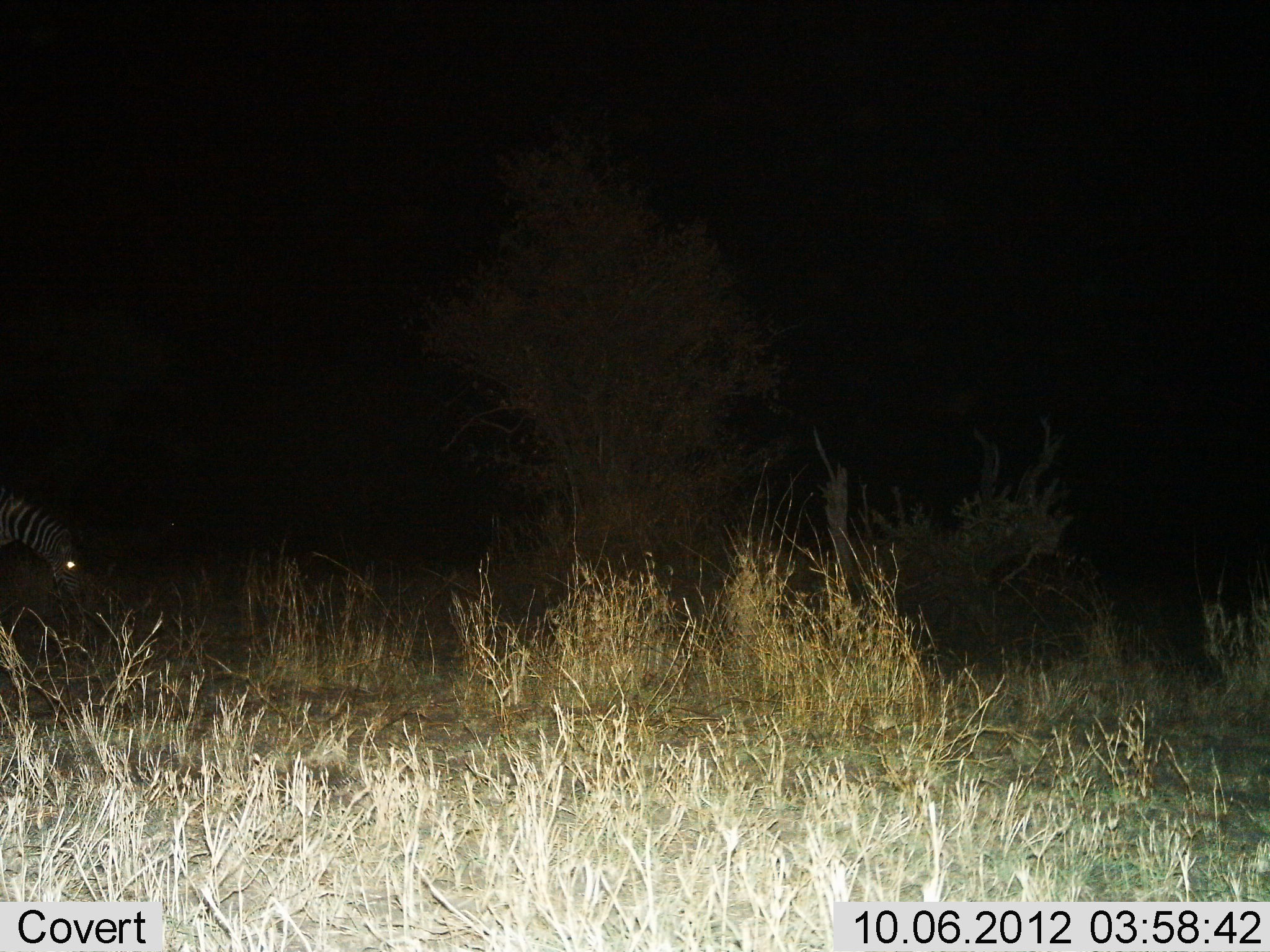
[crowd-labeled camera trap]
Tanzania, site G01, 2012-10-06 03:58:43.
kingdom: Animalia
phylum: Chordata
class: Mammalia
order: Perissodactyla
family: Equidae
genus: Equus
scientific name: Equus quagga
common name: plains zebra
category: zebra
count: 1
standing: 30%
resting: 0%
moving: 10%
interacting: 0%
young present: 0%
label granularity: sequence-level